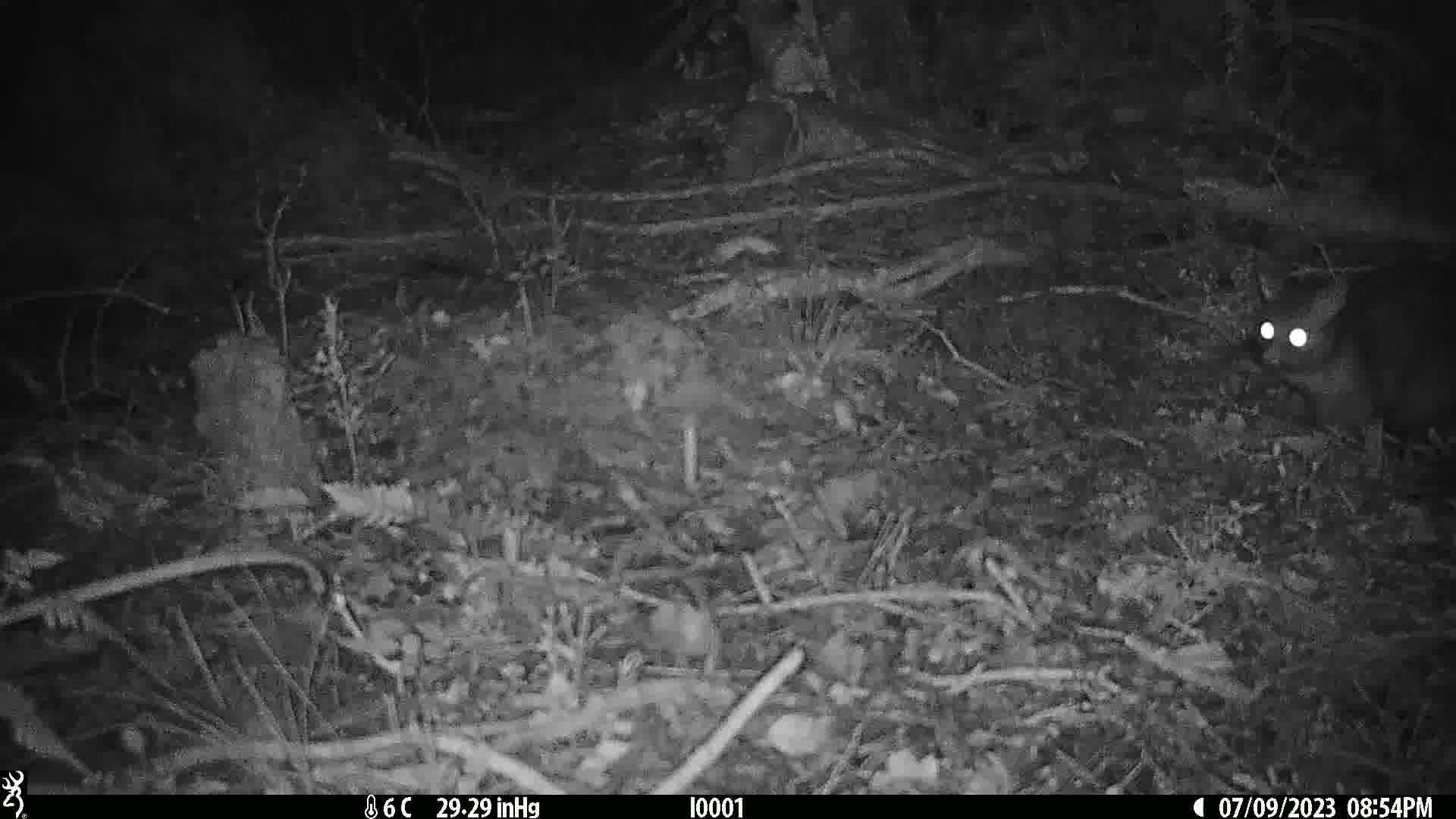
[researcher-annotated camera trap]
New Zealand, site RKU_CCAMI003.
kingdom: Animalia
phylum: Chordata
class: Mammalia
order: Diprotodontia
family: Phalangeridae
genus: Trichosurus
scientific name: Trichosurus vulpecula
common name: common brushtail possum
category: possum